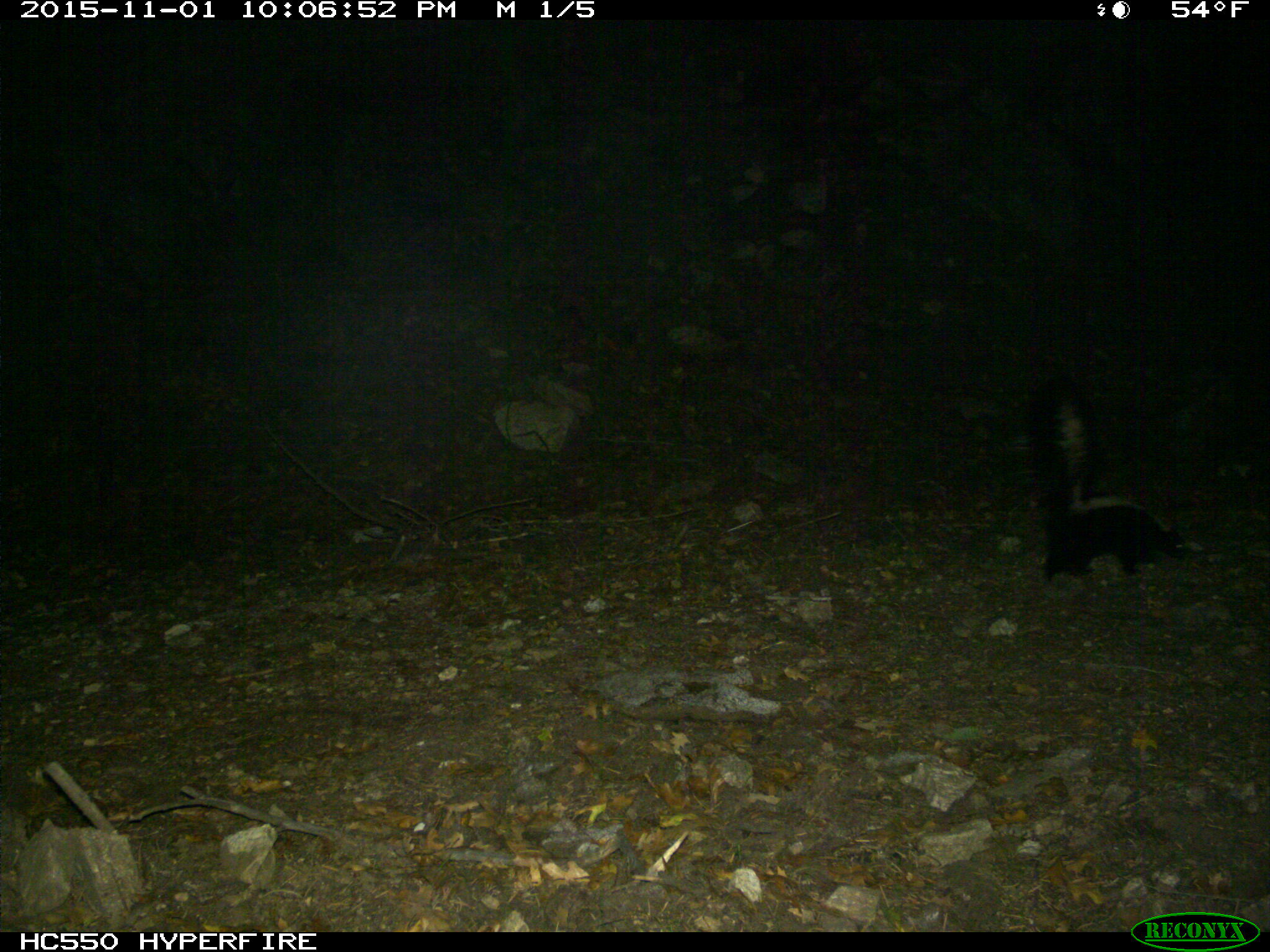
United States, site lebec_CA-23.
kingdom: Animalia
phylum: Chordata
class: Mammalia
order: Carnivora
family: Mephitidae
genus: Mephitis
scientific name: Mephitis mephitis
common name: striped skunk